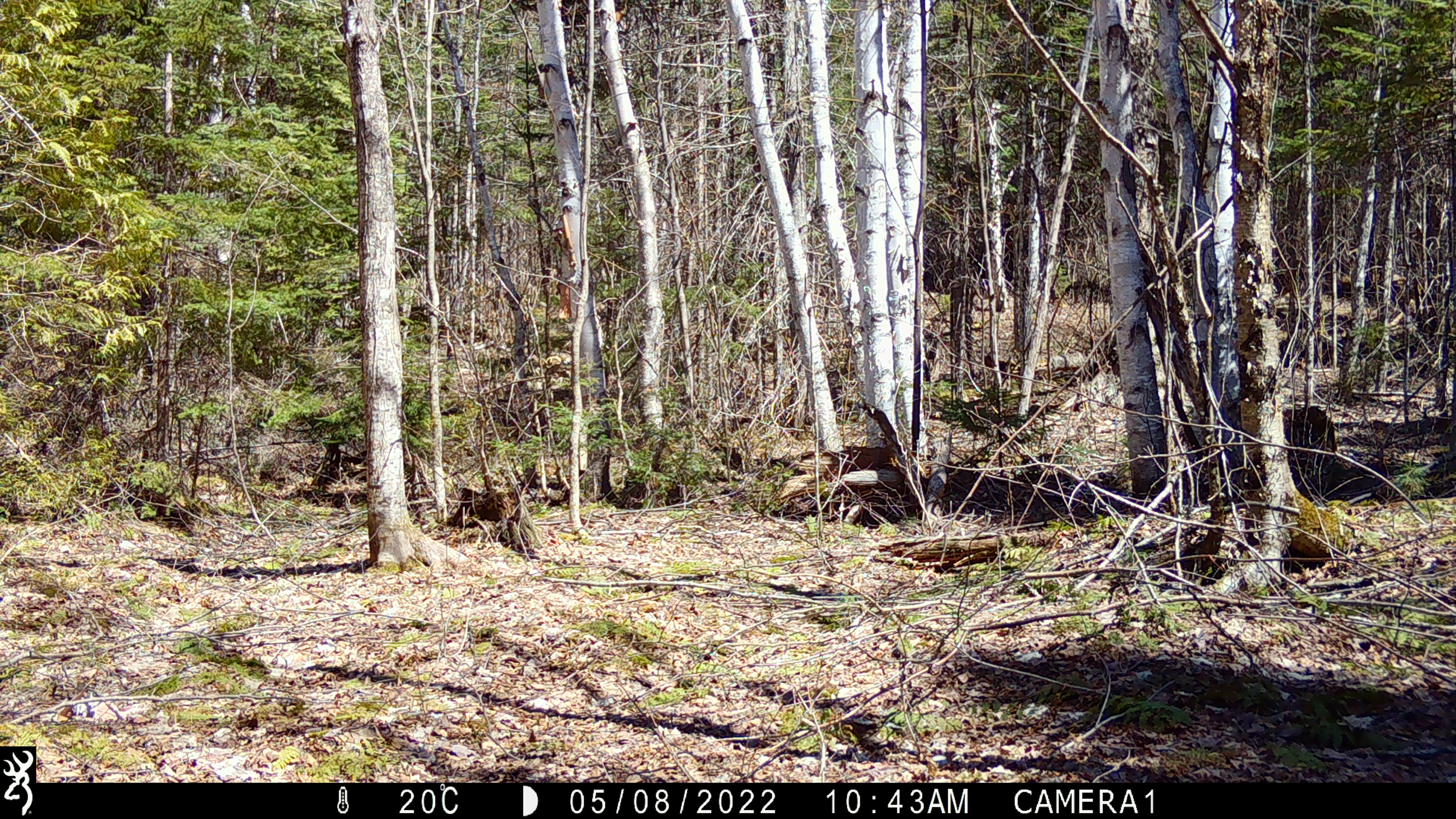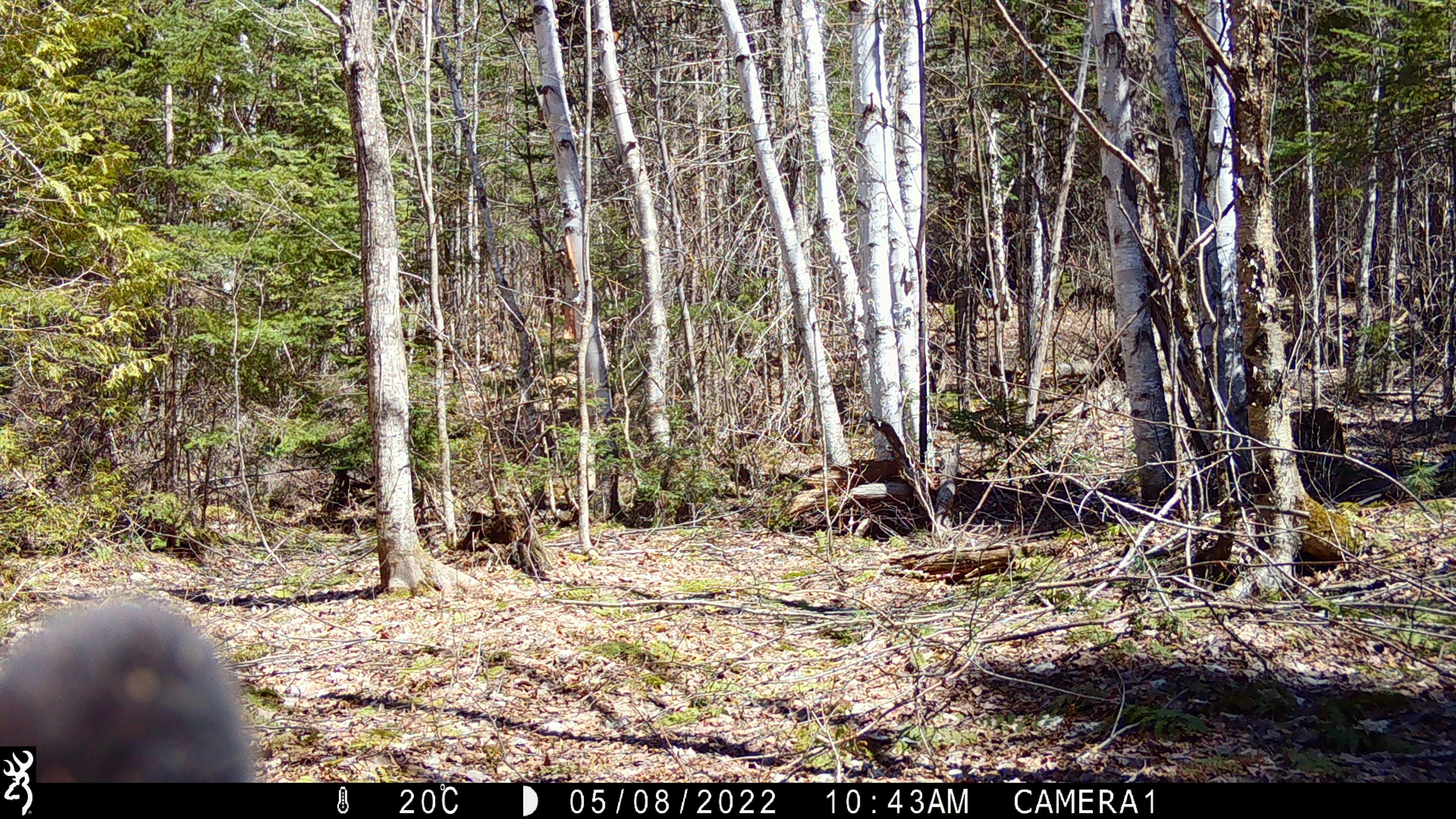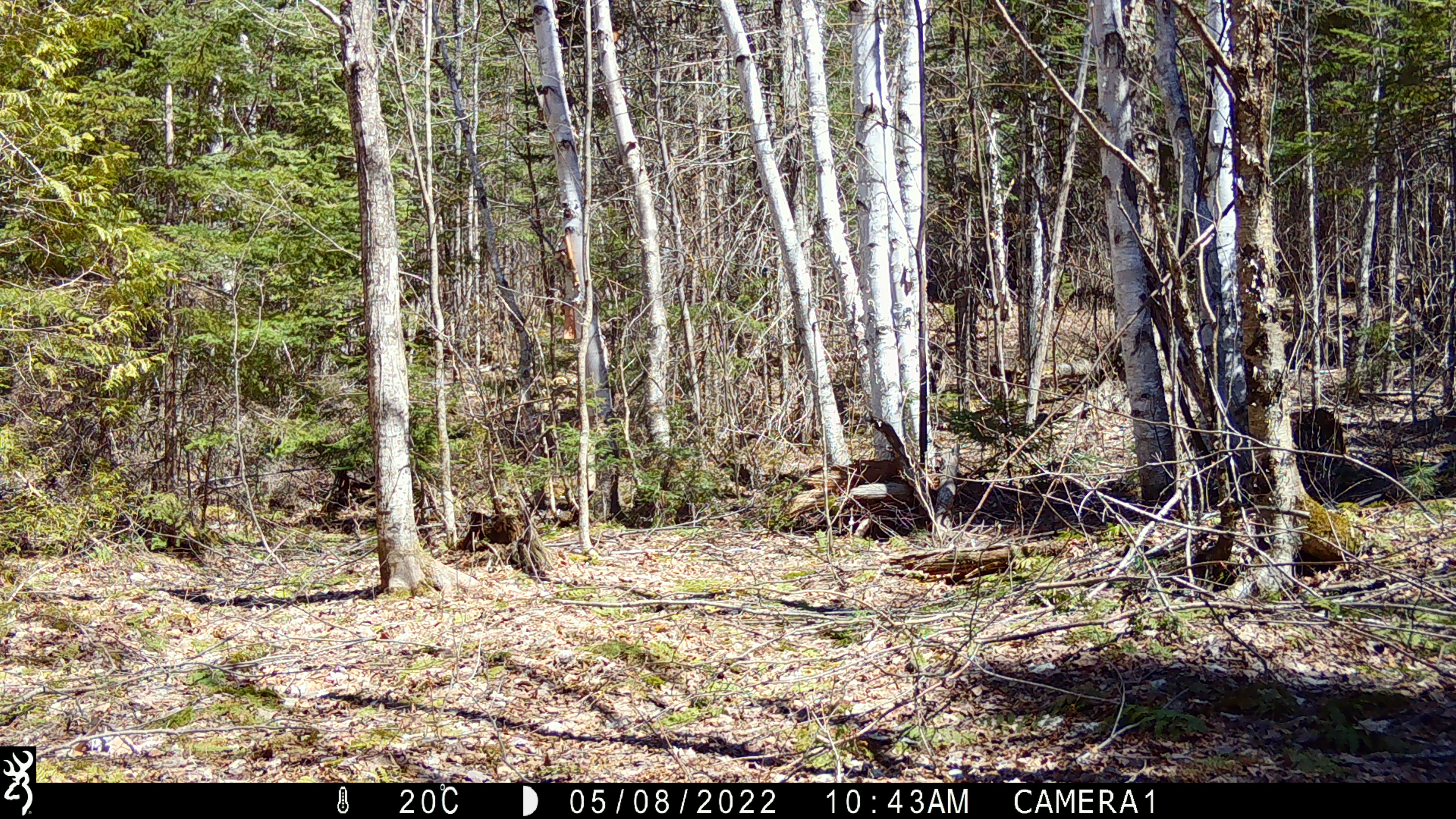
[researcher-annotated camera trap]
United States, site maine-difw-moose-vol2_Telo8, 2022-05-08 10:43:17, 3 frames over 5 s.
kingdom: Animalia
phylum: Chordata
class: Mammalia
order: Carnivora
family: Ursidae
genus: Ursus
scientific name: Ursus americanus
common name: black bear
Black bear (Ursus americanus).